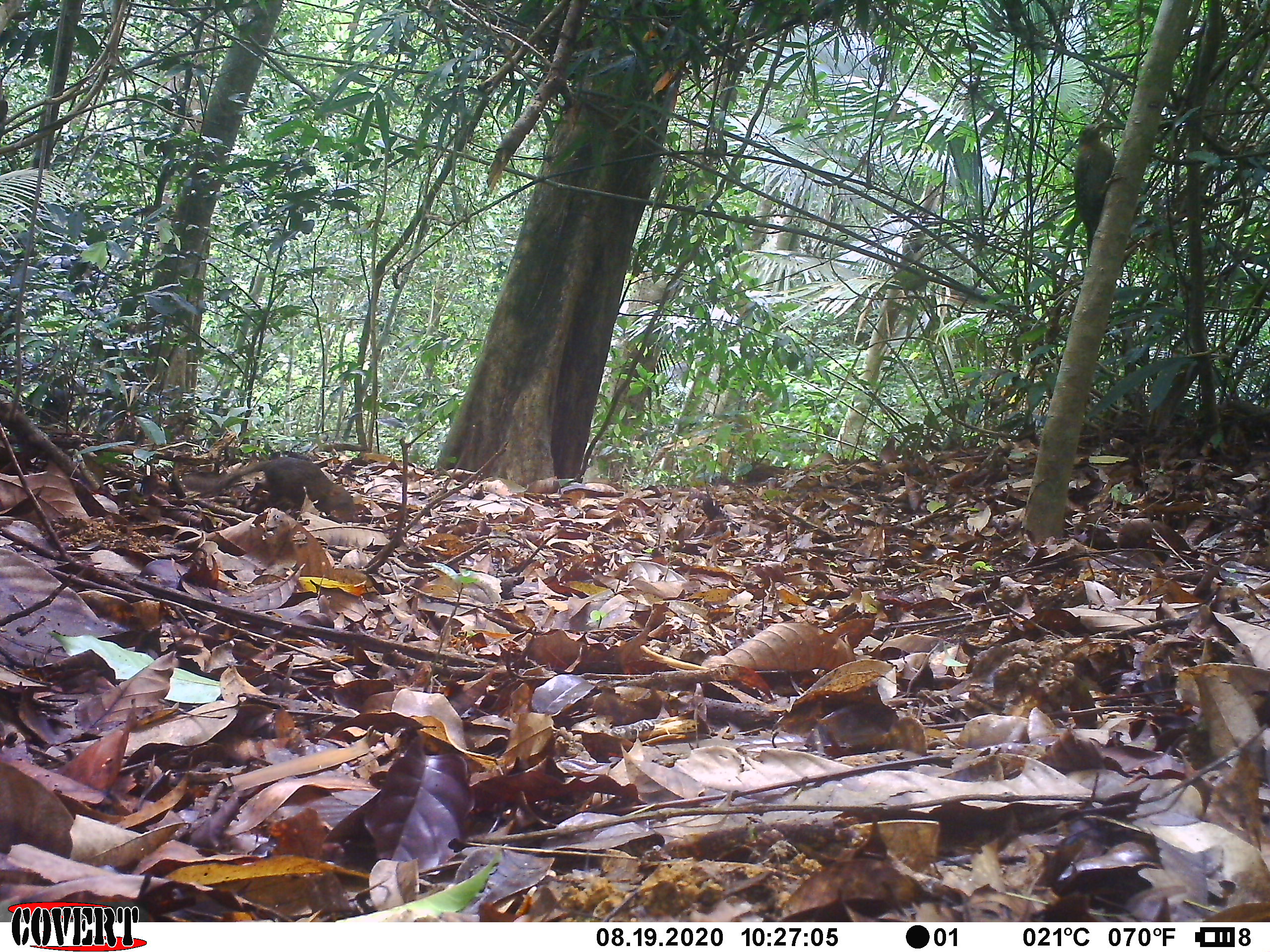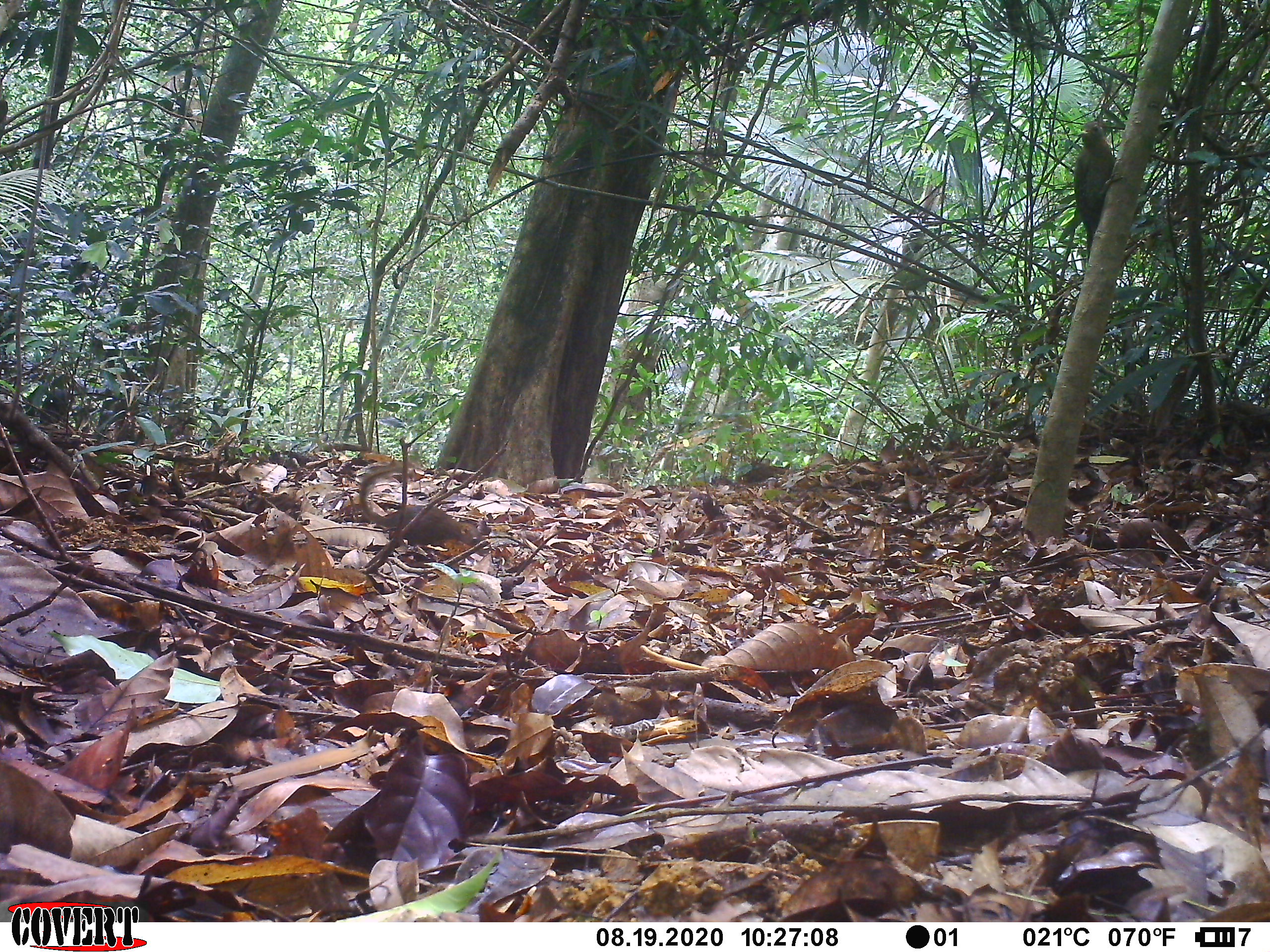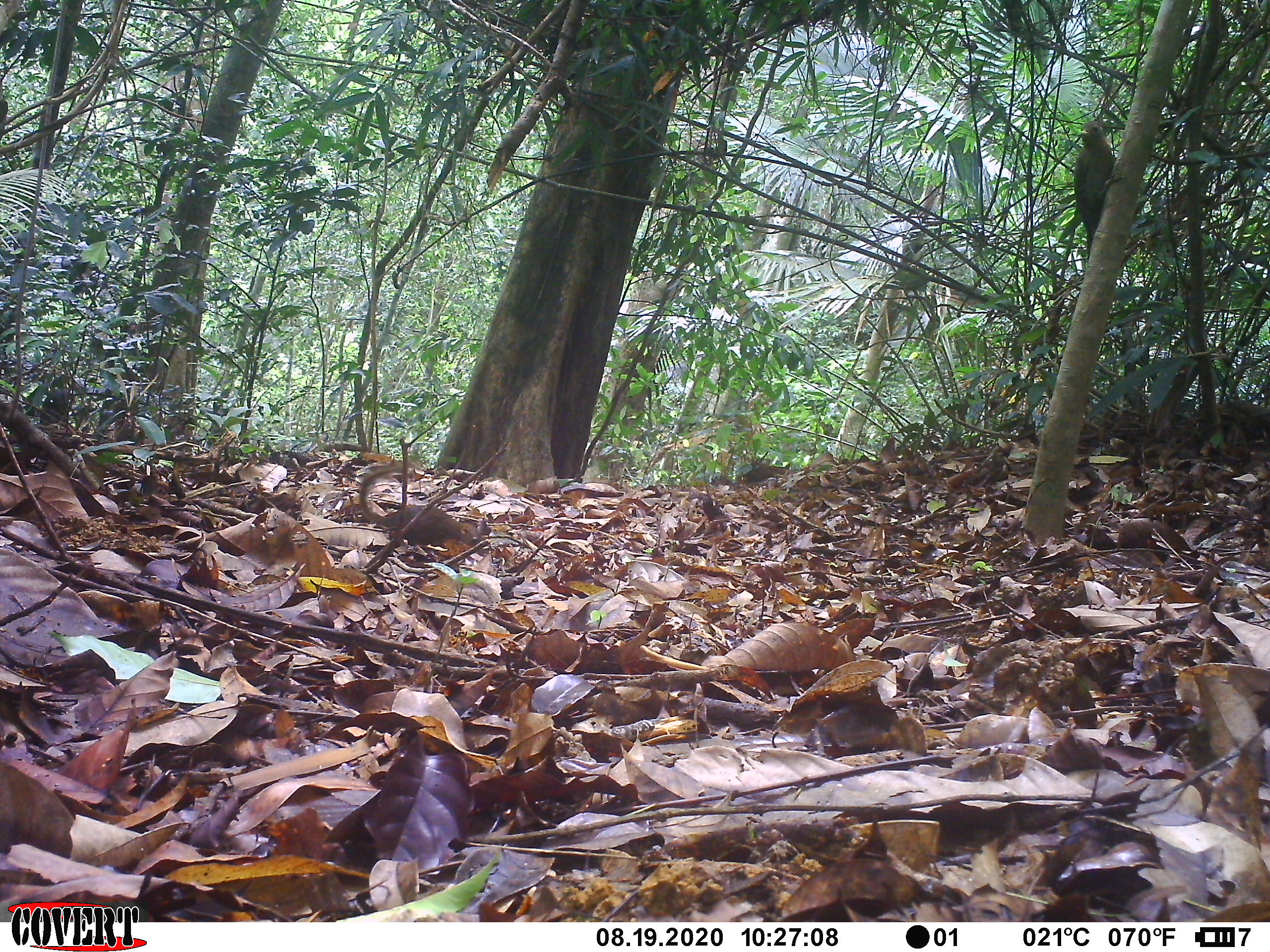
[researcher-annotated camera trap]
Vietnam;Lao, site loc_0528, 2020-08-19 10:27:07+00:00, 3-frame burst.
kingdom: Animalia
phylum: Chordata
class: Aves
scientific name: Aves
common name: bird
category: unidentified bird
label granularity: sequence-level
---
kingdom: Animalia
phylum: Chordata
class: Mammalia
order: Scandentia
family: Tupaiidae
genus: Tupaia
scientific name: Tupaia belangeri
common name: northern treeshrew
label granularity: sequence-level